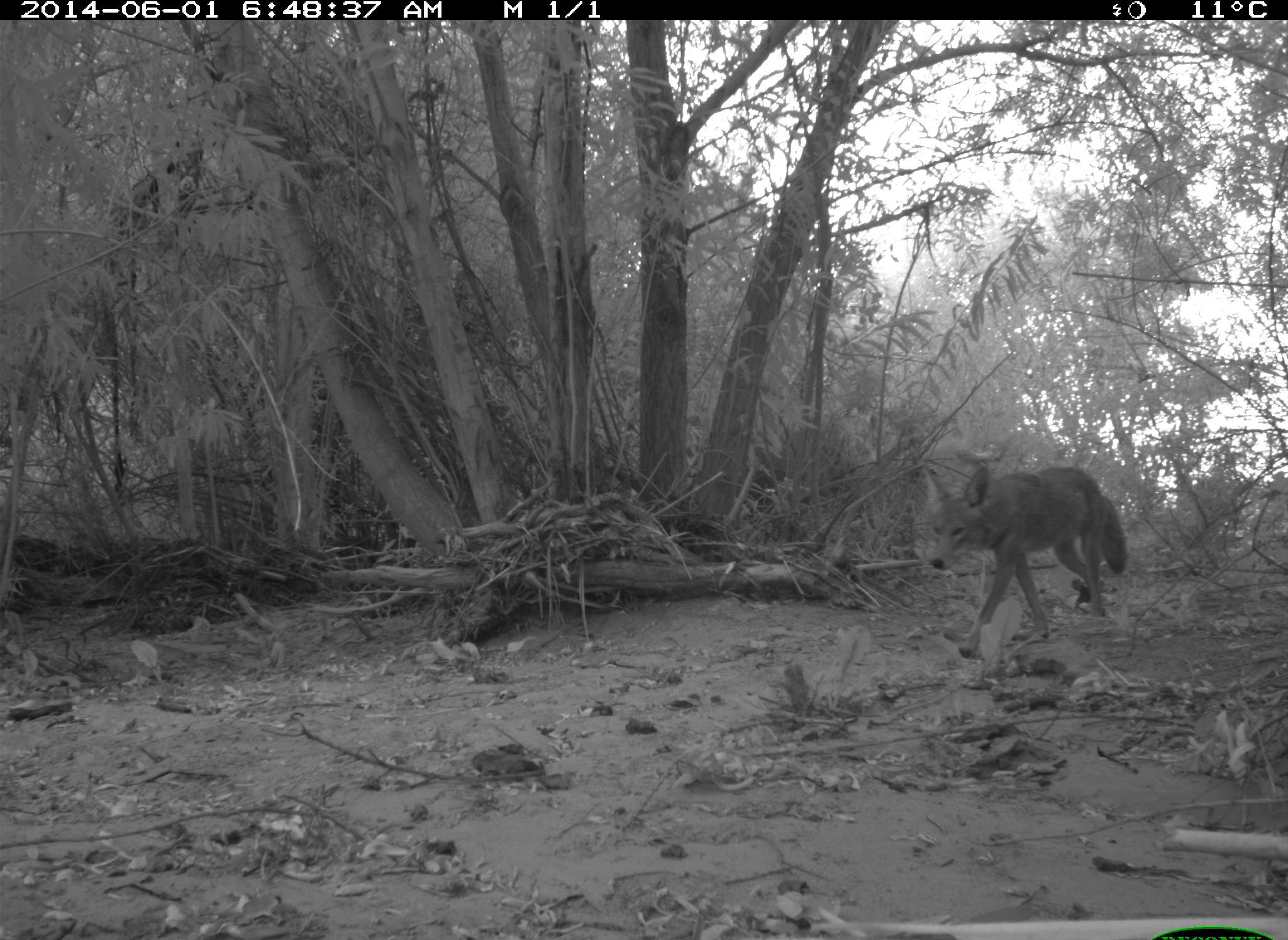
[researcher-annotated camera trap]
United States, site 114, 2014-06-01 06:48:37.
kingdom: Animalia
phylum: Chordata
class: Mammalia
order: Carnivora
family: Canidae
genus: Canis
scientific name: Canis latrans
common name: coyote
Coyote (Canis latrans).